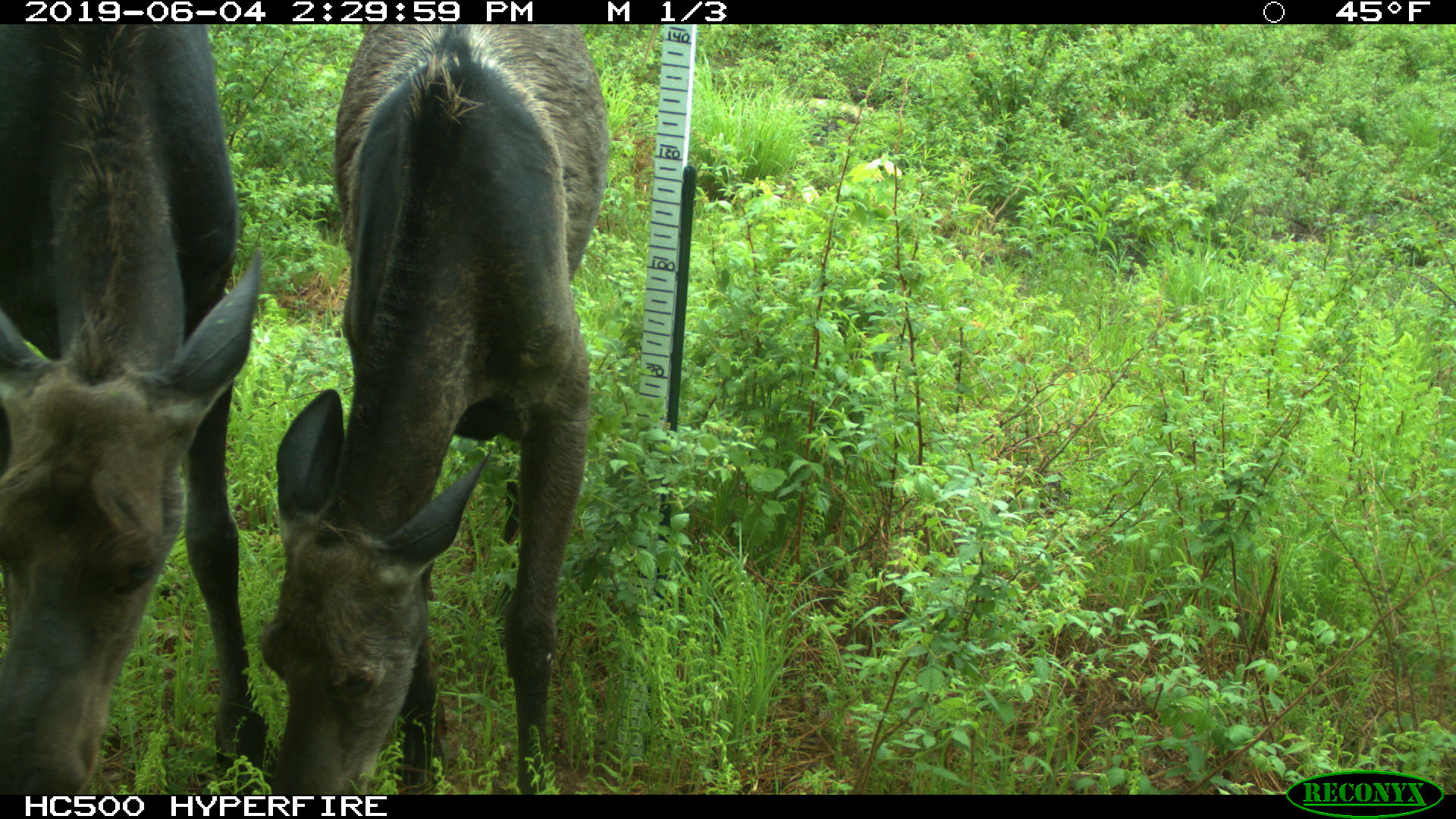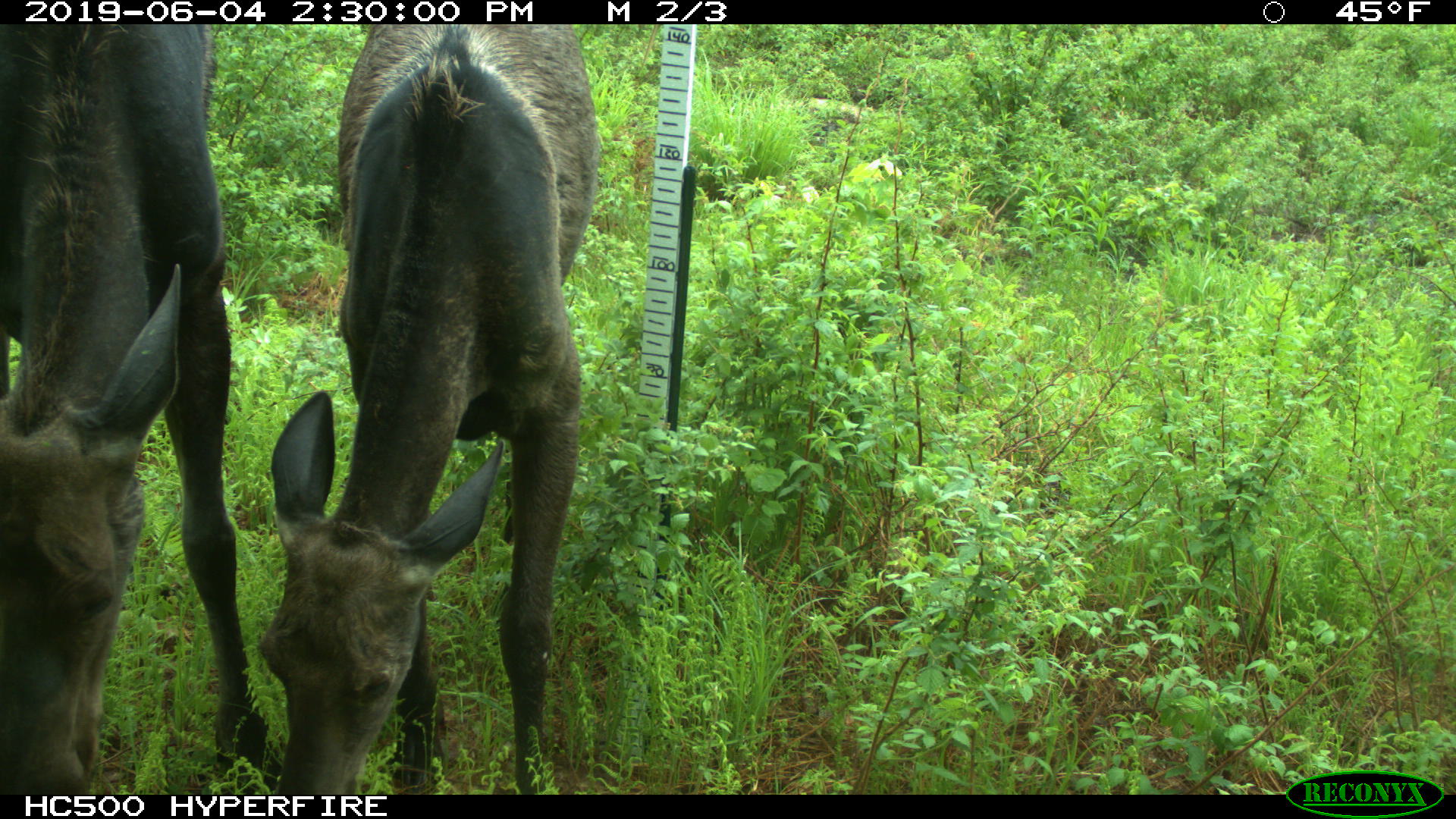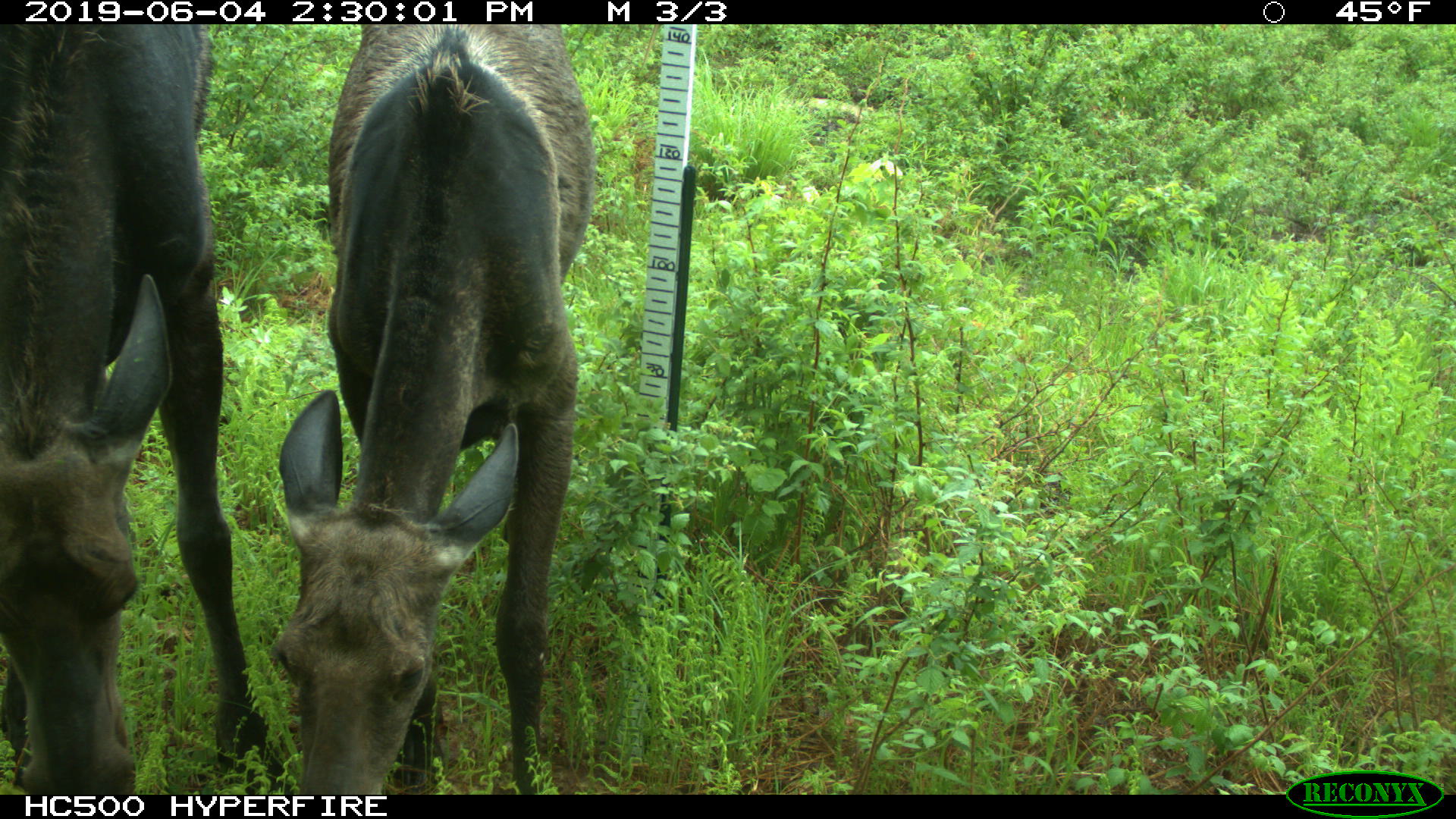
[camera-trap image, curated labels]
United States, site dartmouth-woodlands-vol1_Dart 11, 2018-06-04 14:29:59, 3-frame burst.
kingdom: Animalia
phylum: Chordata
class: Mammalia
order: Artiodactyla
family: Cervidae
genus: Alces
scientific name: Alces alces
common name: moose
Moose (Alces alces).